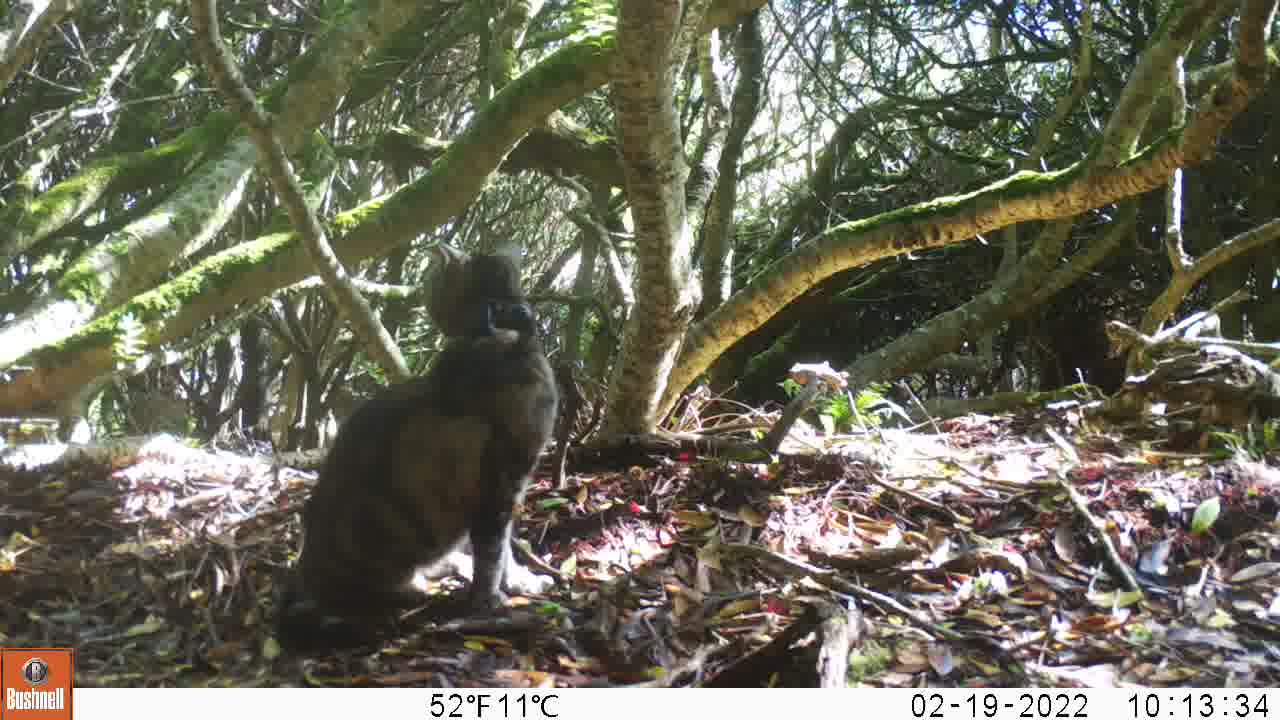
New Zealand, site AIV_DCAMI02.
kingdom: Animalia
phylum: Chordata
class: Mammalia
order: Carnivora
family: Felidae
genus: Felis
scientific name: Felis catus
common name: domestic cat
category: cat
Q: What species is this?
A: Cat (domestic cat) (Felis catus).